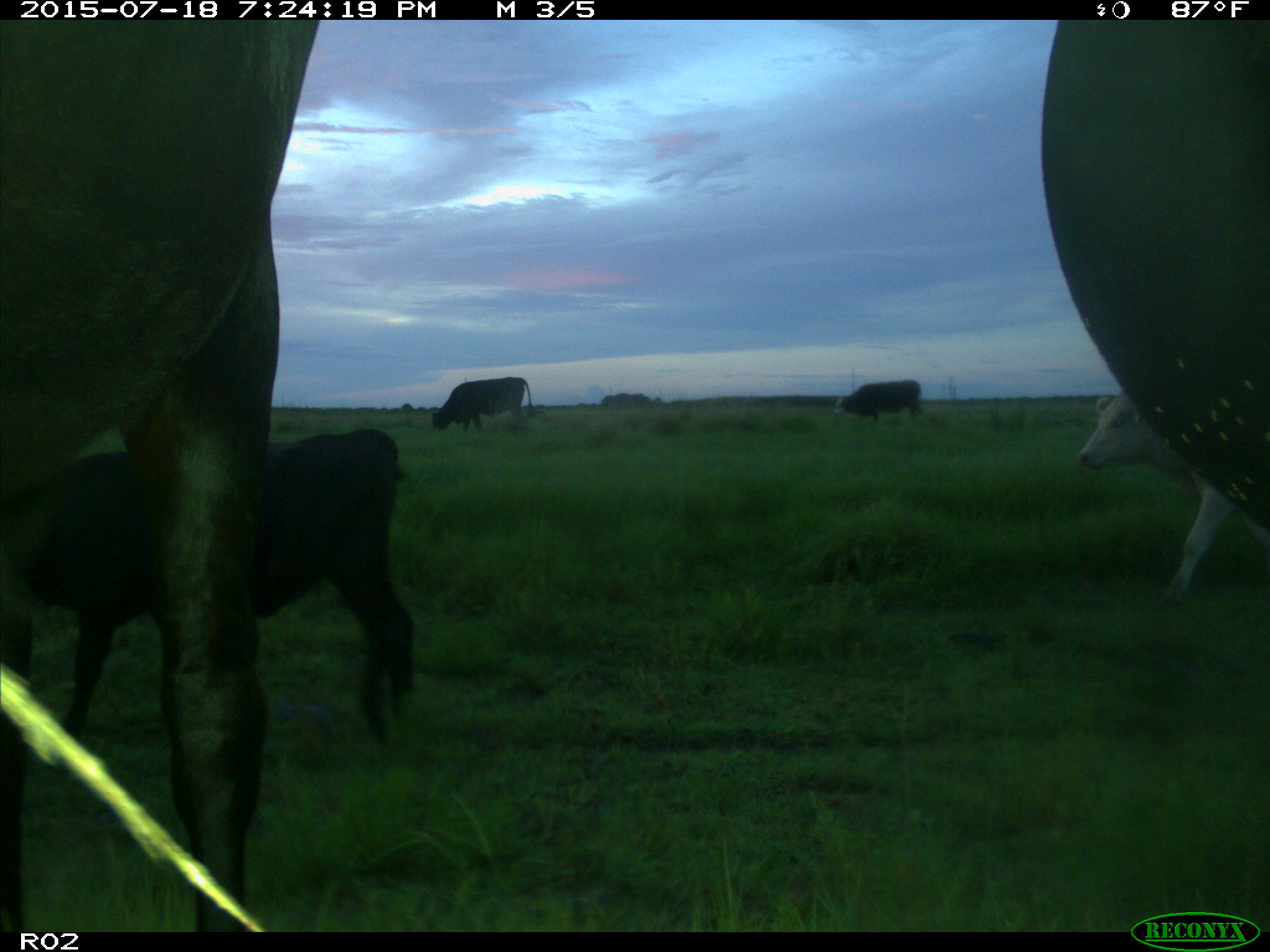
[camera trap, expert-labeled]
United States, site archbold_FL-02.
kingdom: Animalia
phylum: Chordata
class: Mammalia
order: Artiodactyla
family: Bovidae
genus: Bos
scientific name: Bos taurus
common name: domestic cow